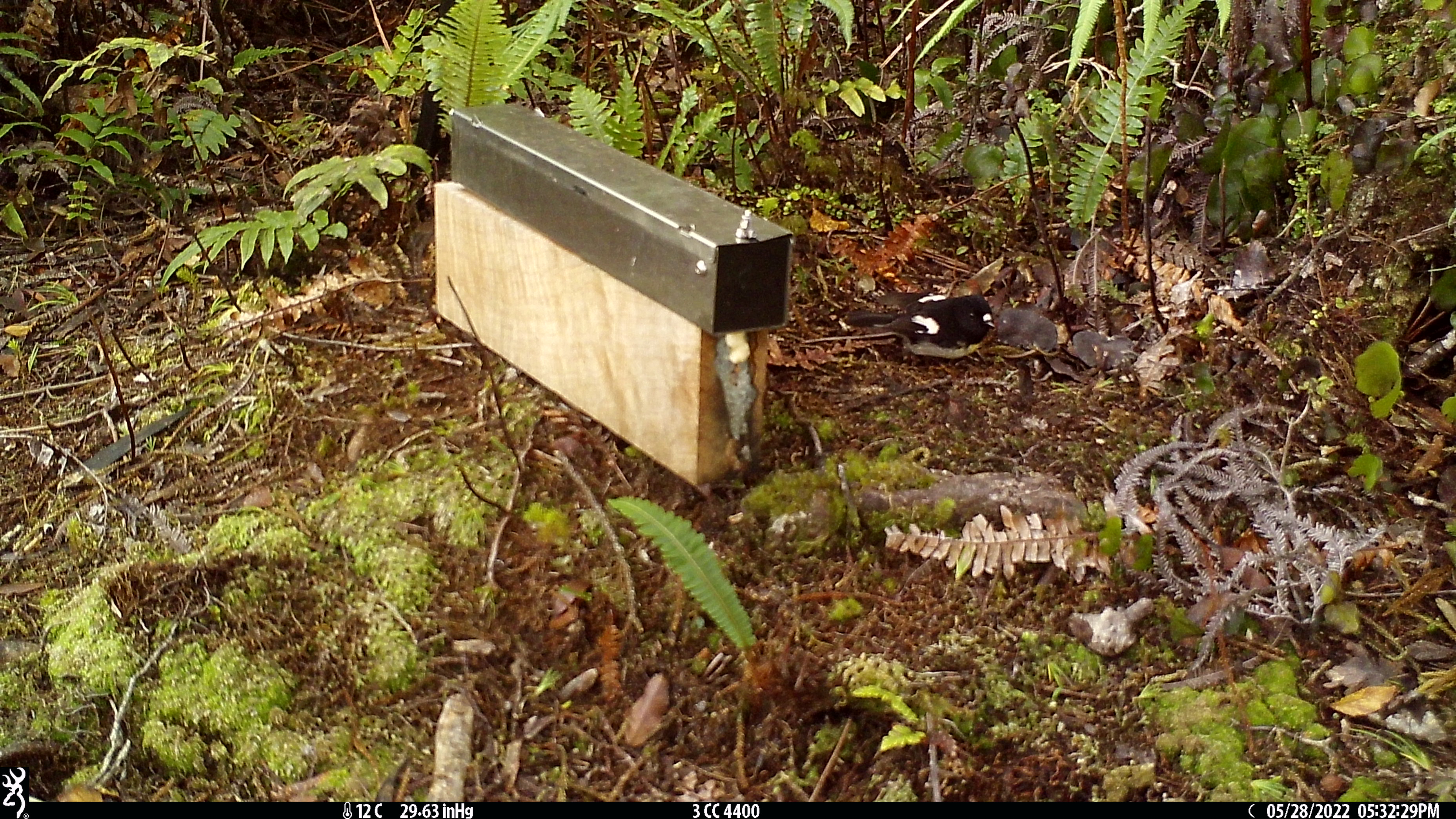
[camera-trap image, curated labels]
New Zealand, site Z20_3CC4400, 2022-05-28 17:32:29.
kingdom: Animalia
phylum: Chordata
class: Aves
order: Passeriformes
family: Petroicidae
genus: Petroica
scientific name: Petroica macrocephala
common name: tomtit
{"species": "tomtit (Petroica macrocephala)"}